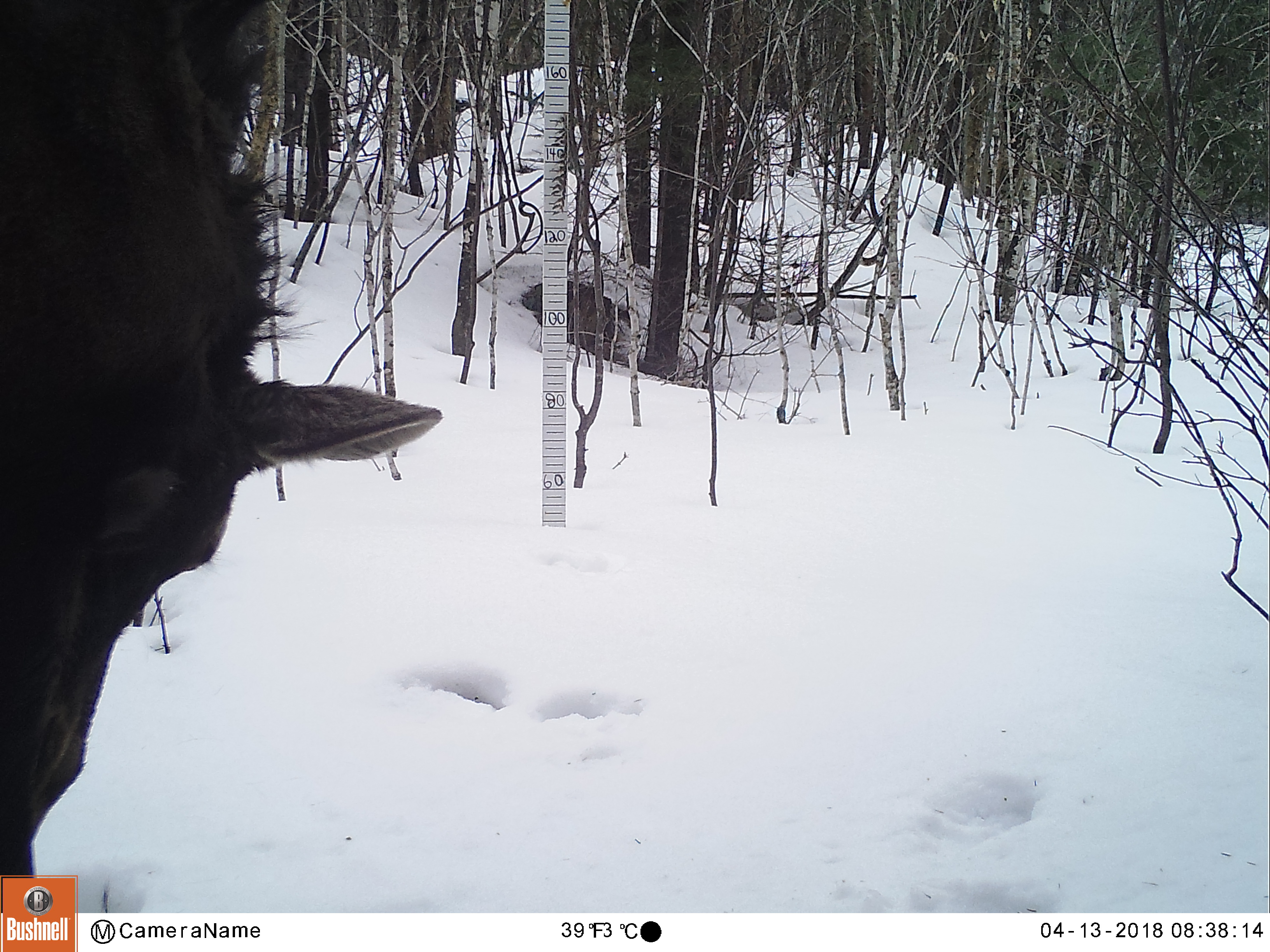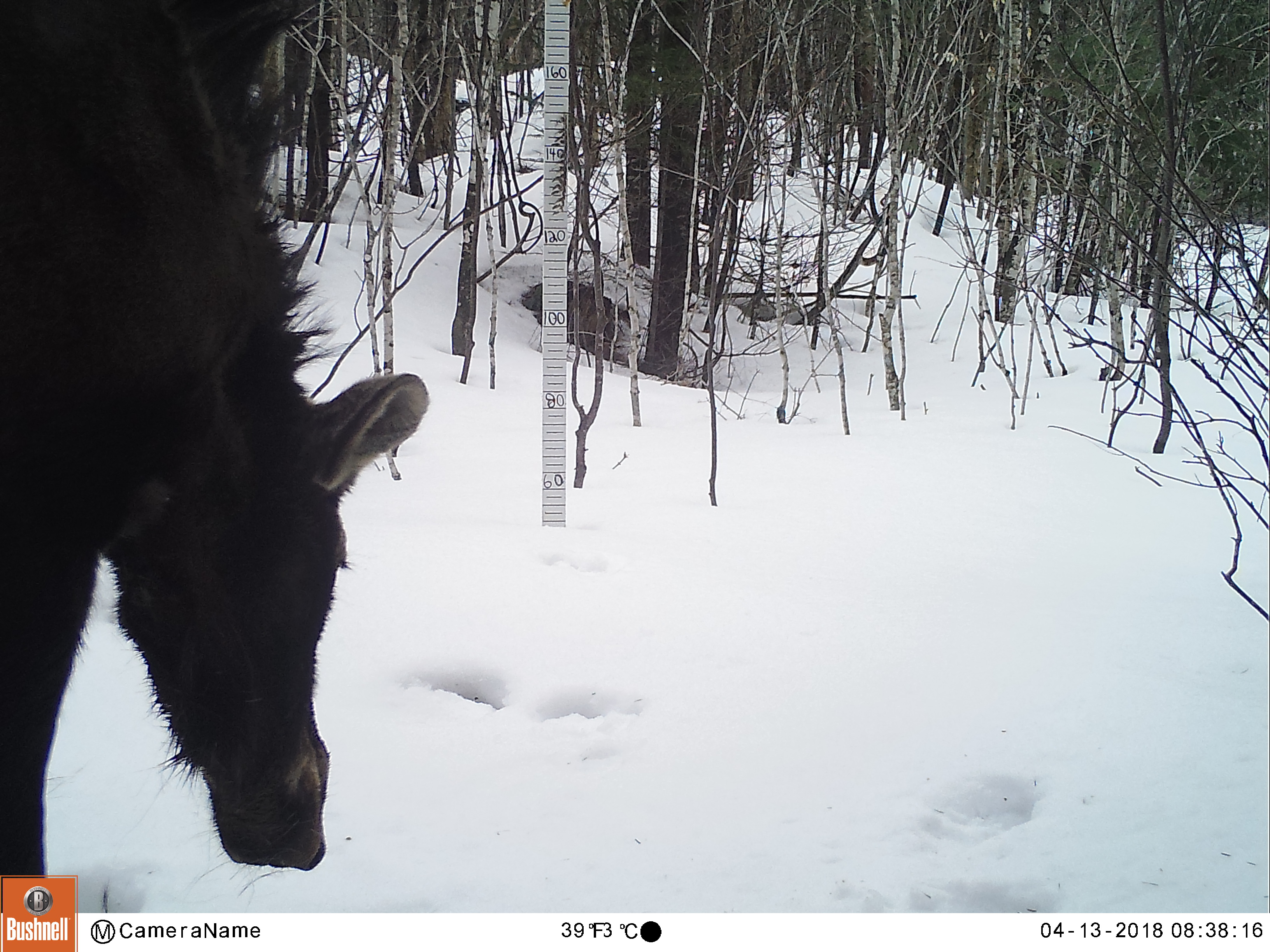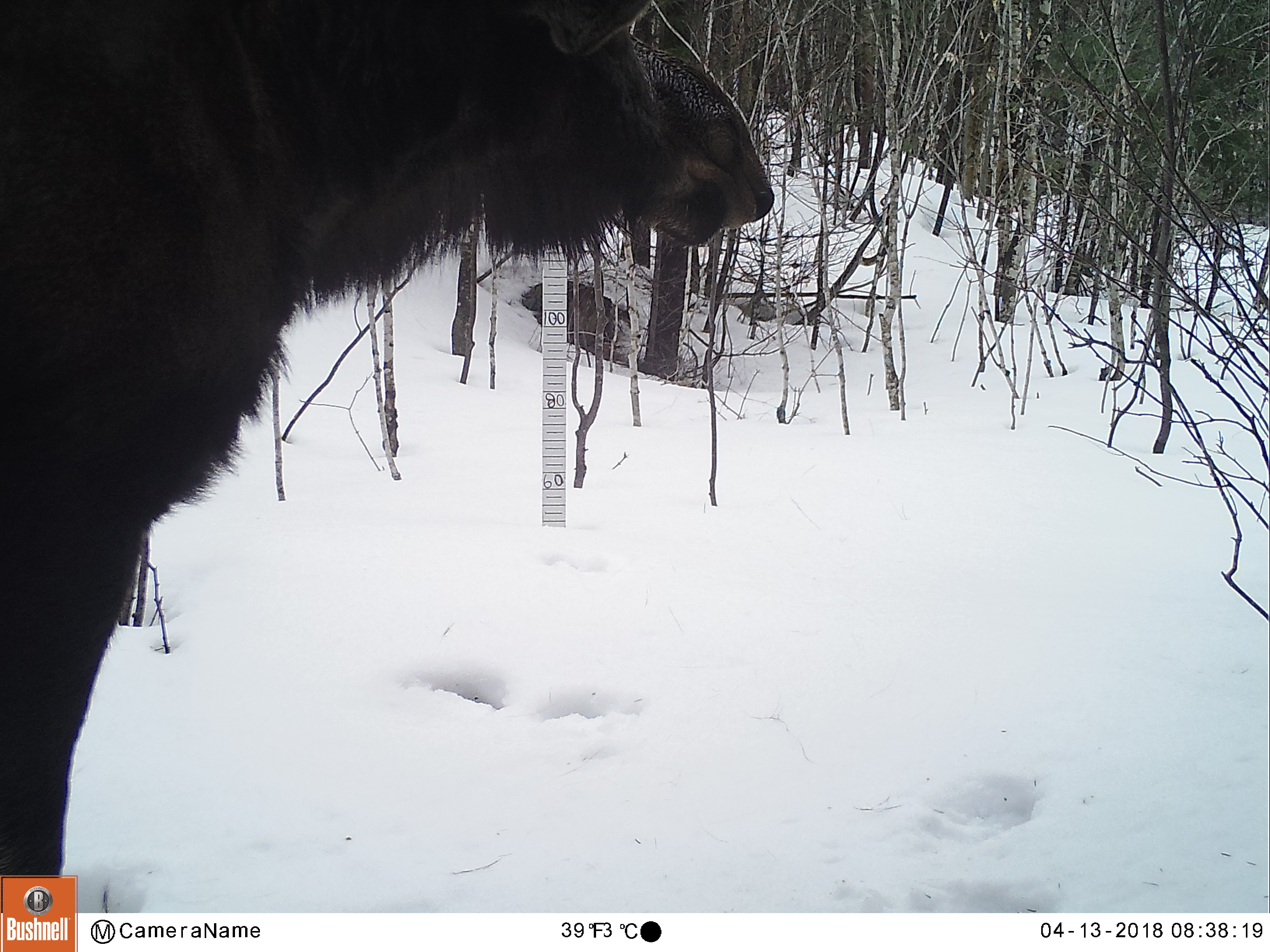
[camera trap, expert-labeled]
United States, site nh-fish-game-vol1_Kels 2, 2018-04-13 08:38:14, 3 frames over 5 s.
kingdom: Animalia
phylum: Chordata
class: Mammalia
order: Artiodactyla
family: Cervidae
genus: Alces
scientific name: Alces alces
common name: moose